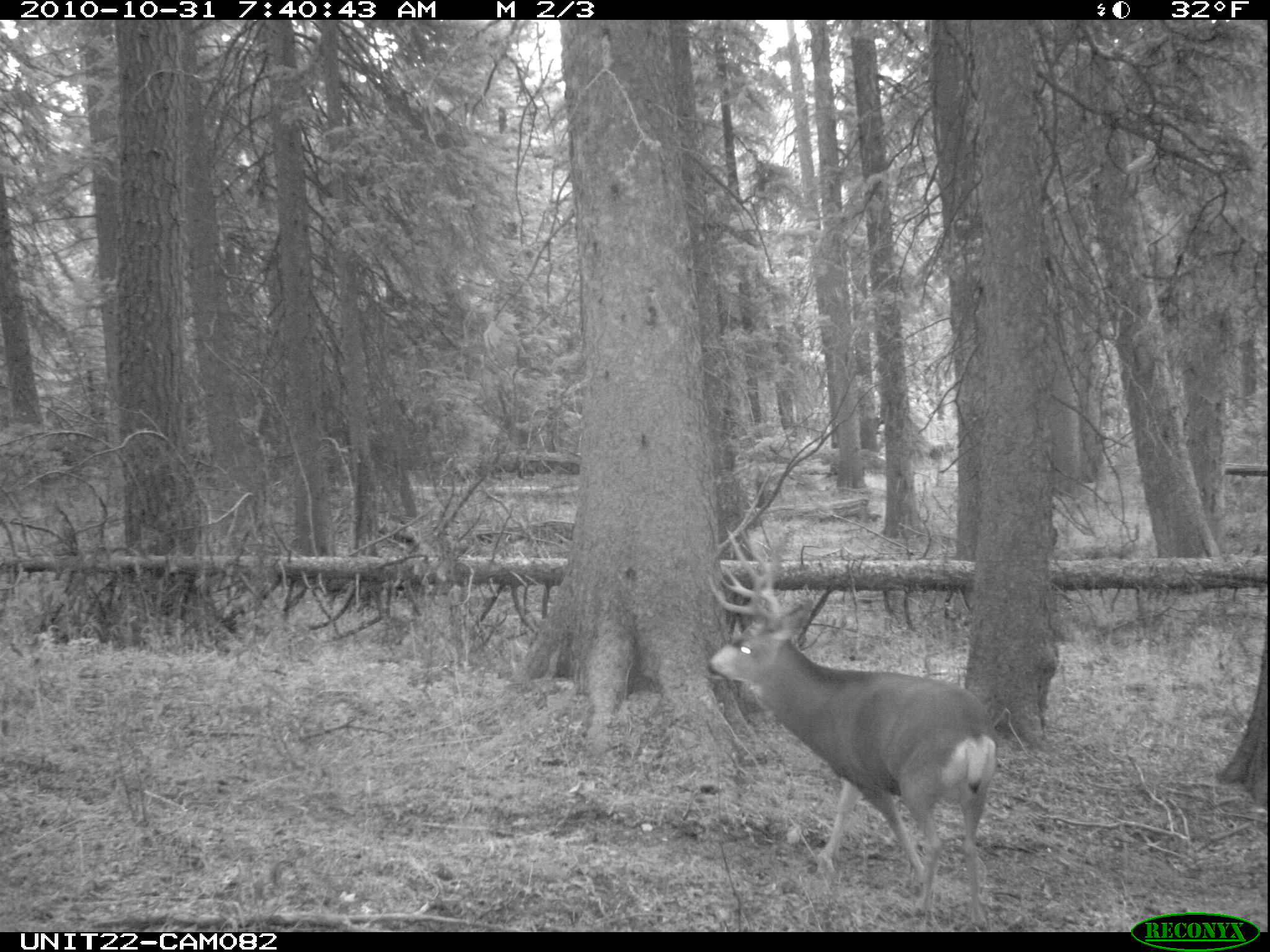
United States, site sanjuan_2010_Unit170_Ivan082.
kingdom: Animalia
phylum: Chordata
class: Mammalia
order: Artiodactyla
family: Cervidae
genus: Odocoileus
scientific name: Odocoileus hemionus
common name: mule deer